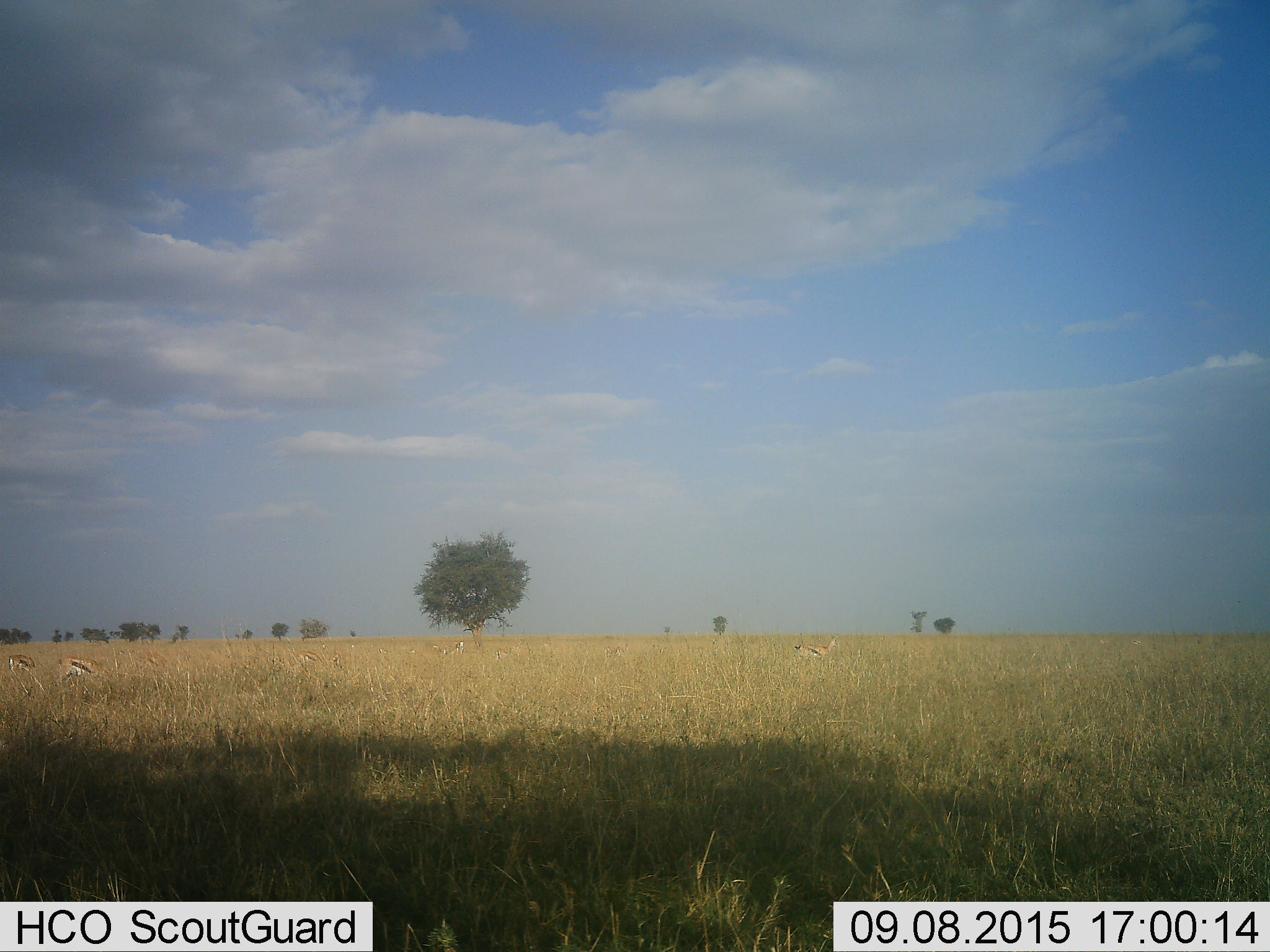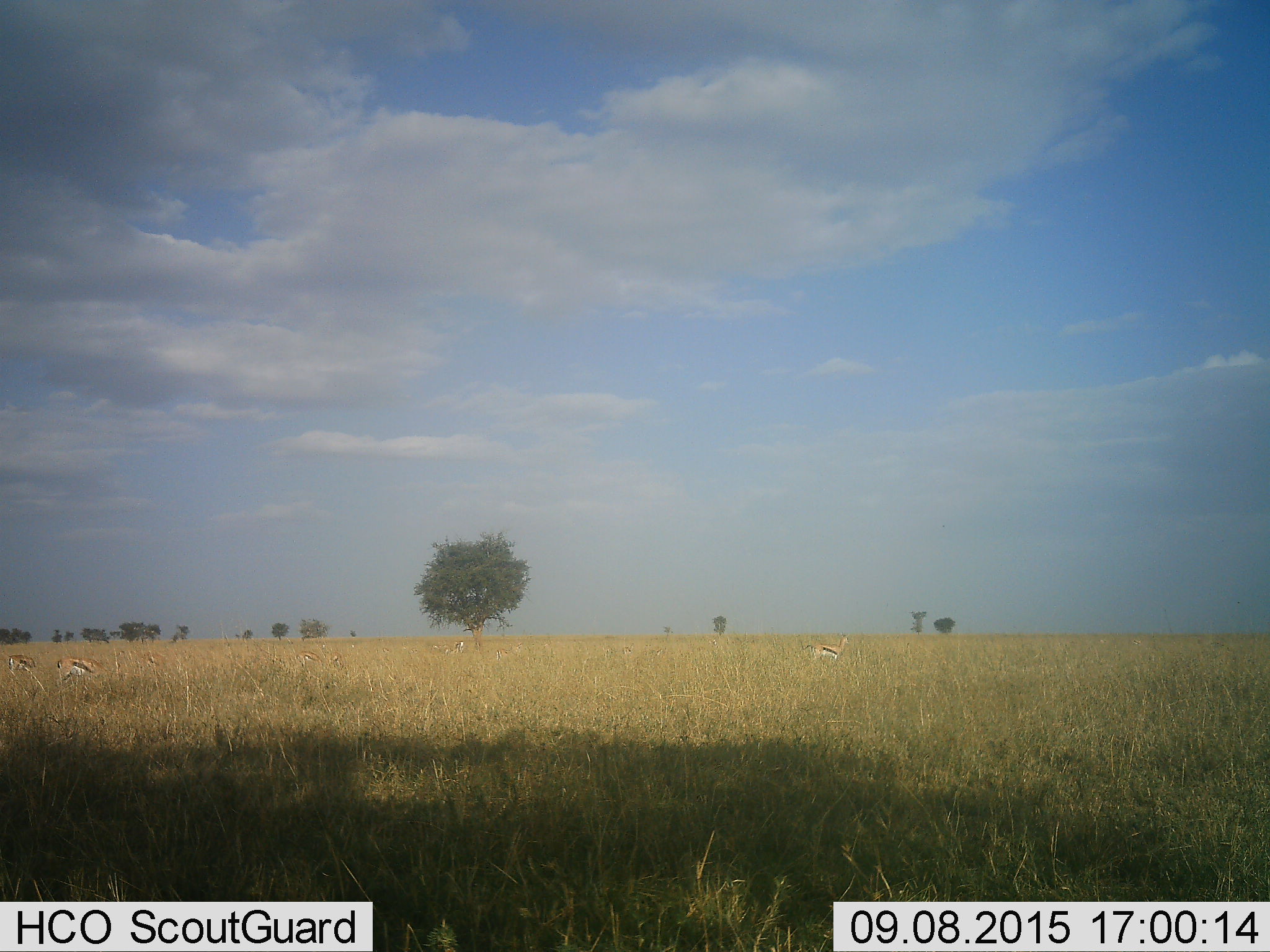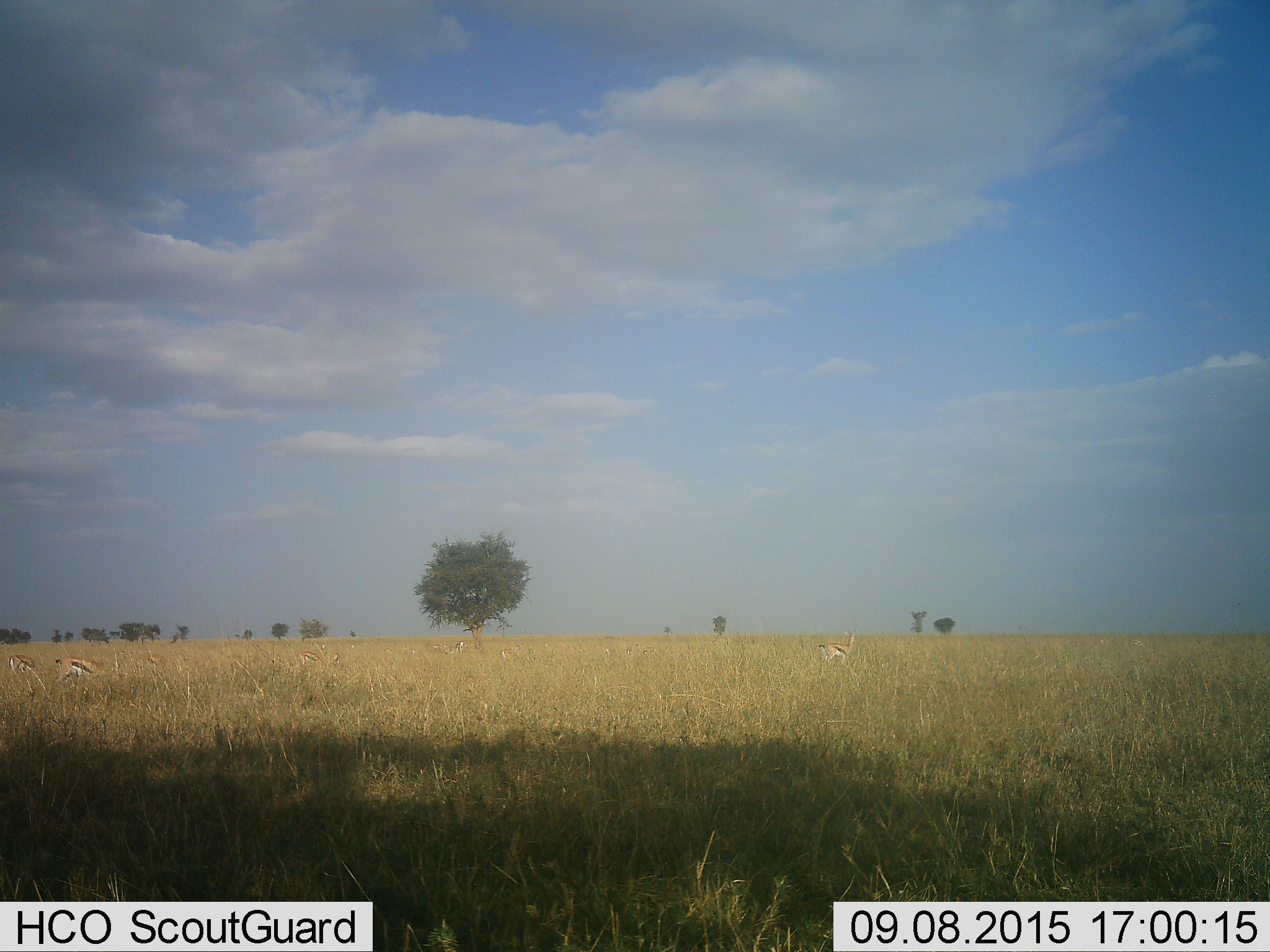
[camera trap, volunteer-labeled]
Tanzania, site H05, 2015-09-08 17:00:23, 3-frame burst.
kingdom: Animalia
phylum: Chordata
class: Mammalia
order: Artiodactyla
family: Bovidae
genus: Eudorcas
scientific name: Eudorcas thomsonii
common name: thomson's gazelle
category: gazellethomsons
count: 5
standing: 50%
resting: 12%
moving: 75%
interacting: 0%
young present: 0%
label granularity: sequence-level